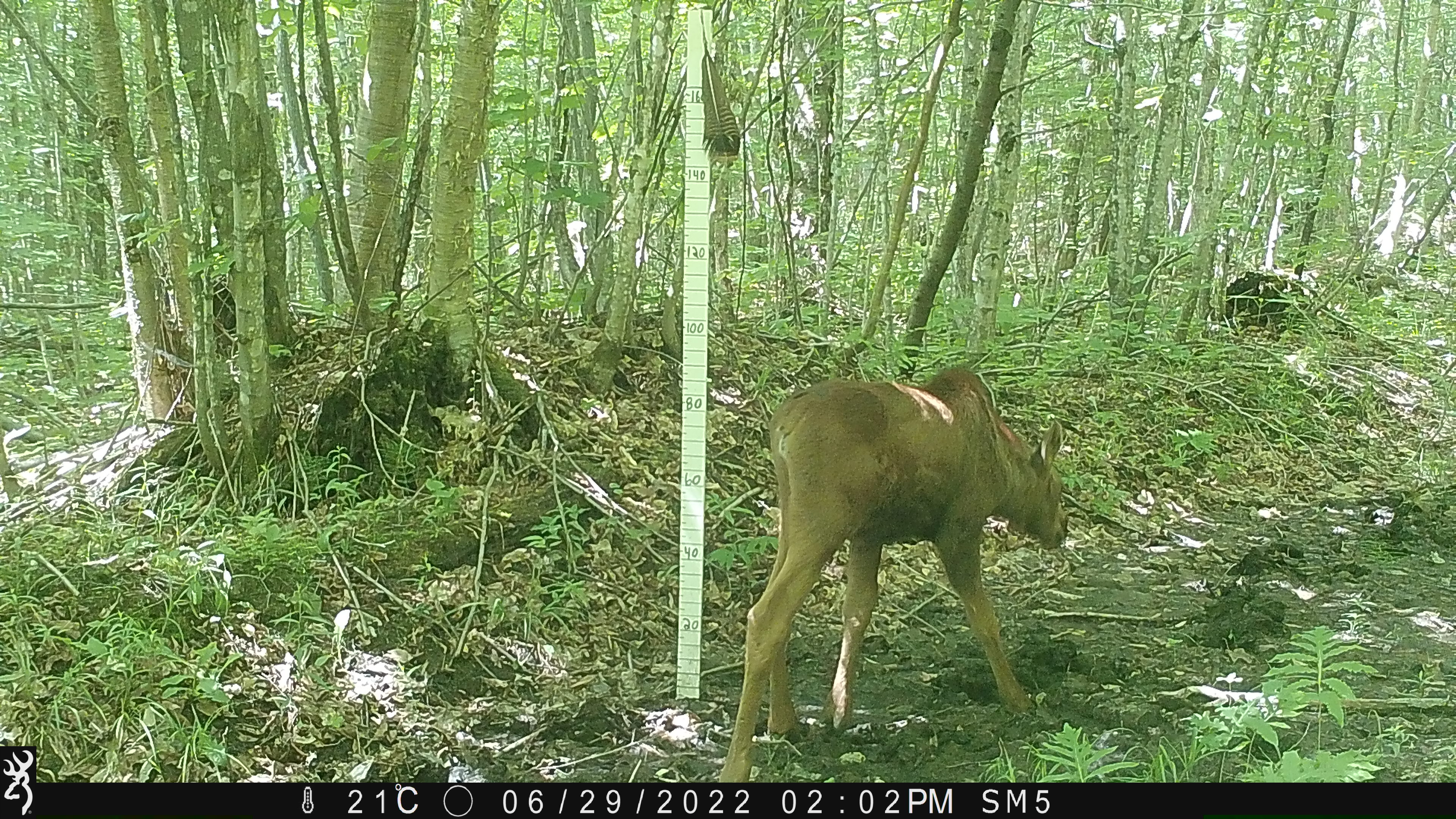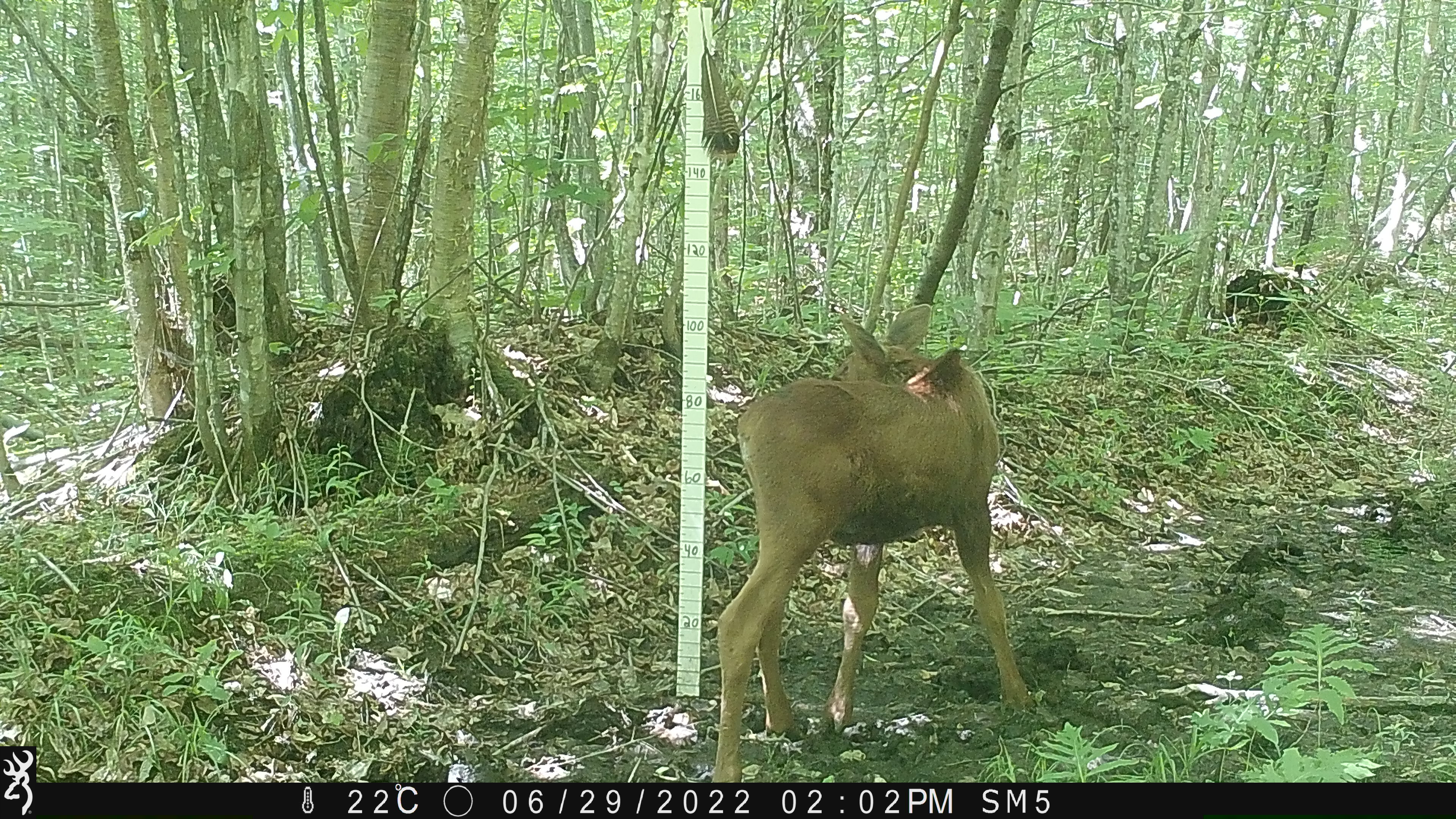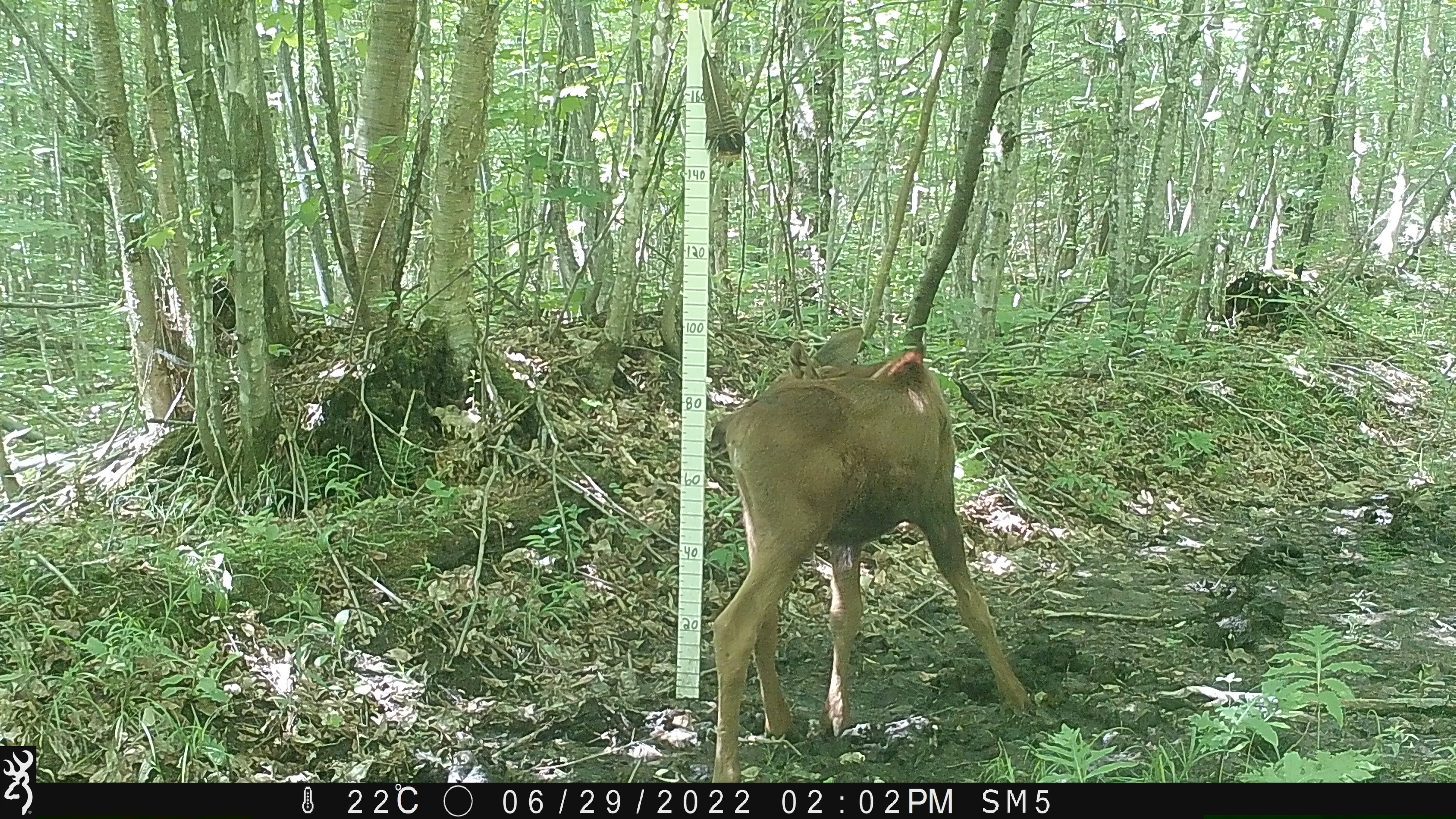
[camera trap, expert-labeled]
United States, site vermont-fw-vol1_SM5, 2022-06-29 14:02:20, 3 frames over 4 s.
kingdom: Animalia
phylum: Chordata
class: Mammalia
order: Artiodactyla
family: Cervidae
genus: Alces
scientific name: Alces alces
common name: moose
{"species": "moose (Alces alces)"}